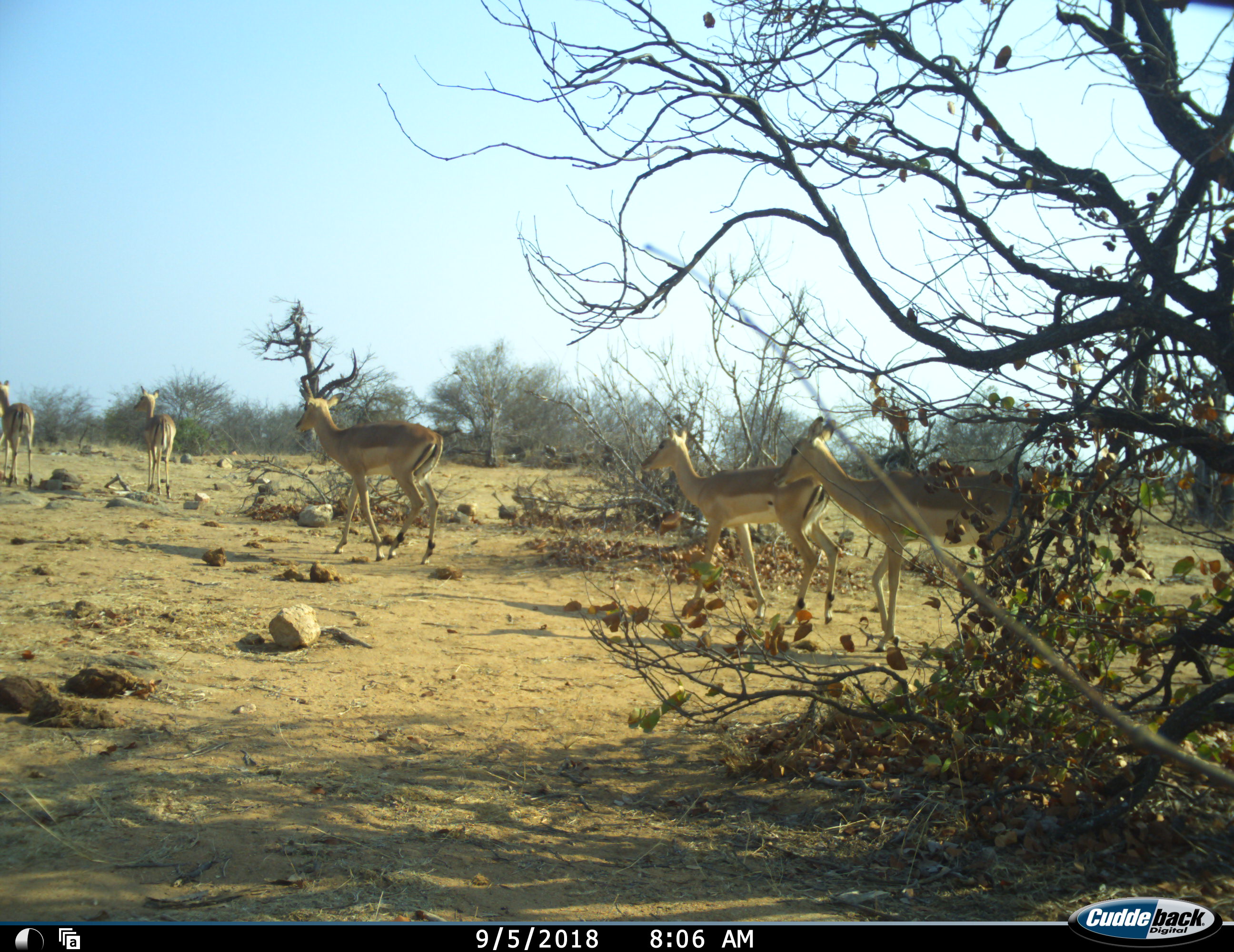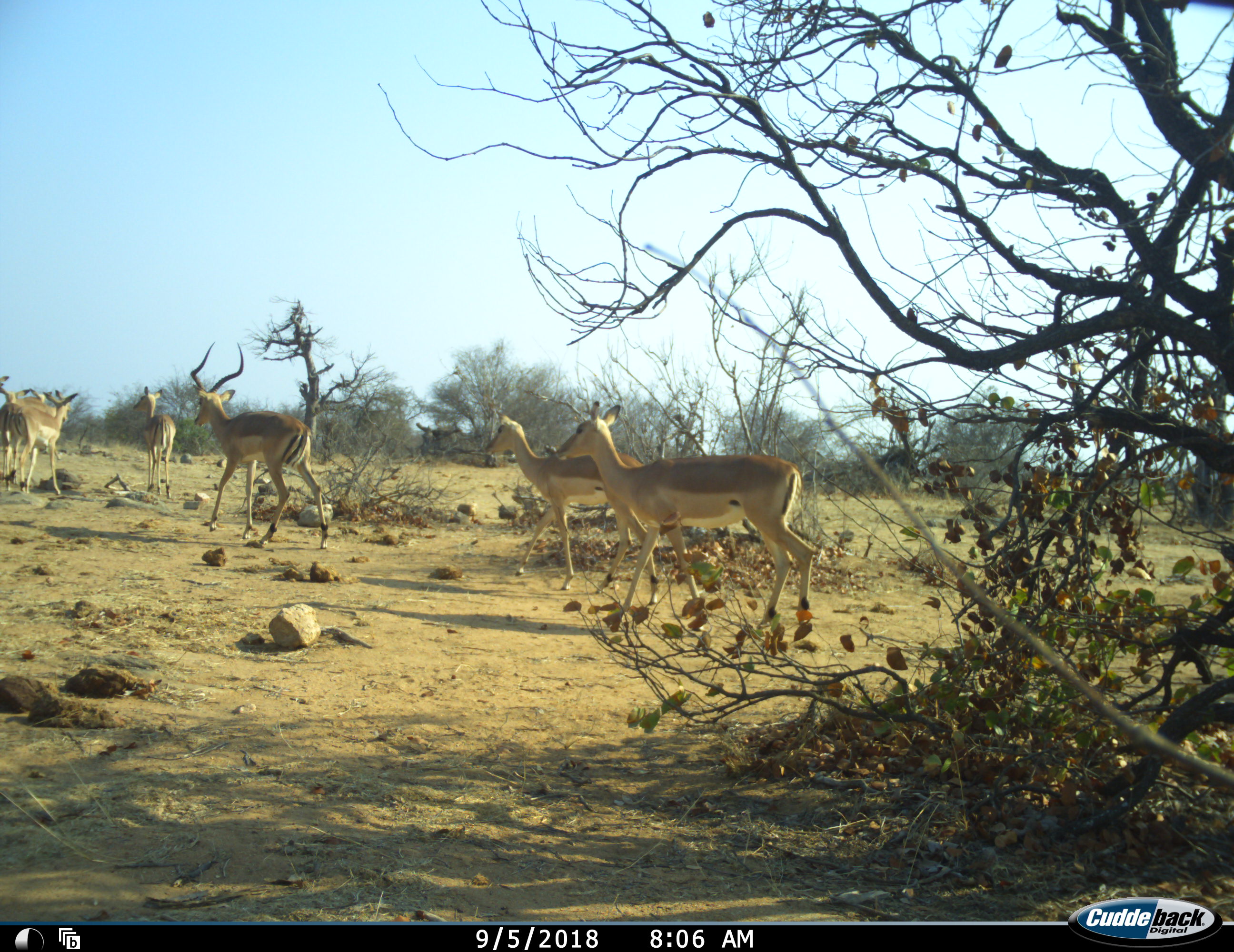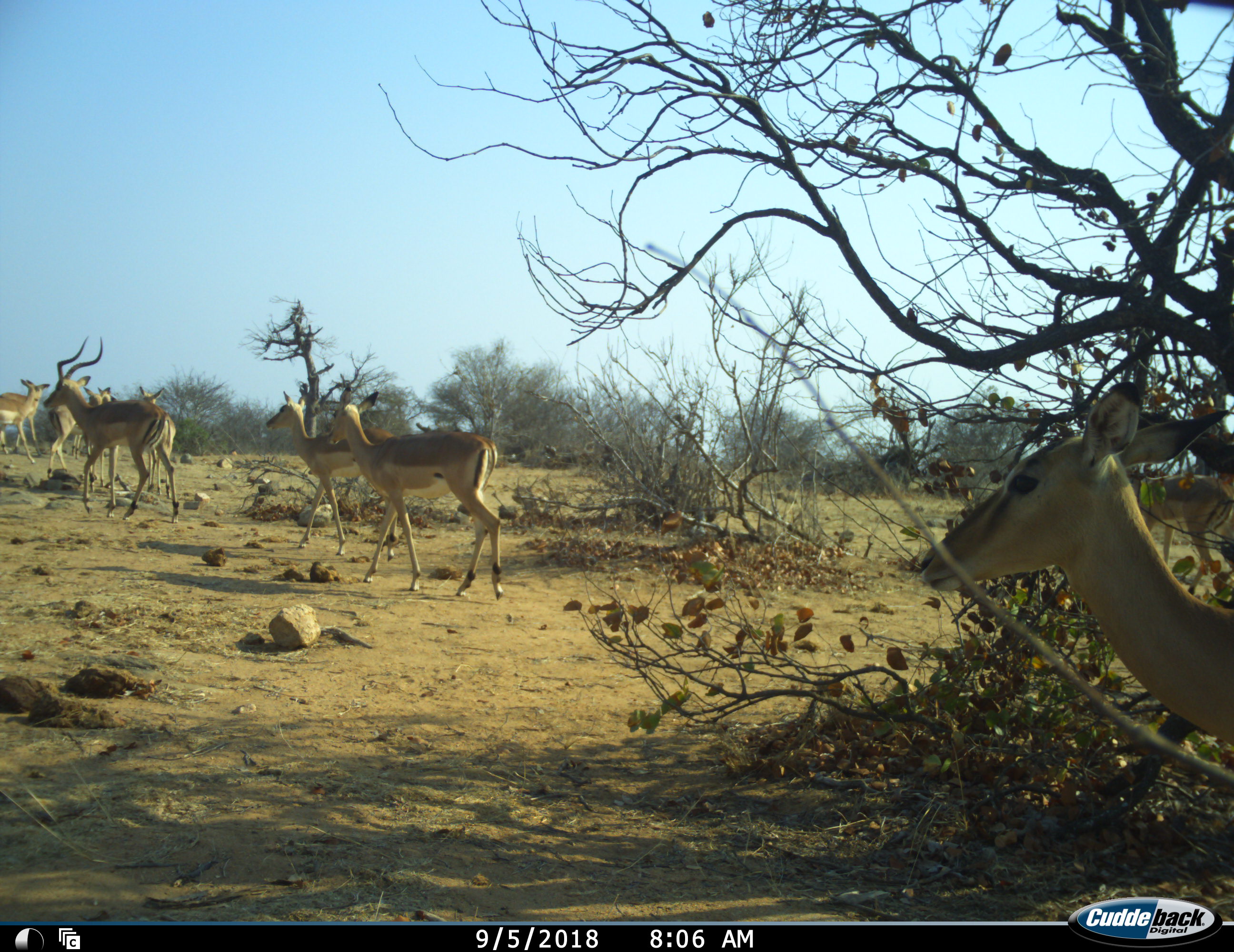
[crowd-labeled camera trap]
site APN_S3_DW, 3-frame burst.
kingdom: Animalia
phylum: Chordata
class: Mammalia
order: Artiodactyla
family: Bovidae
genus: Aepyceros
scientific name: Aepyceros melampus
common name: impala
Impala (Aepyceros melampus), count 5. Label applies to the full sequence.